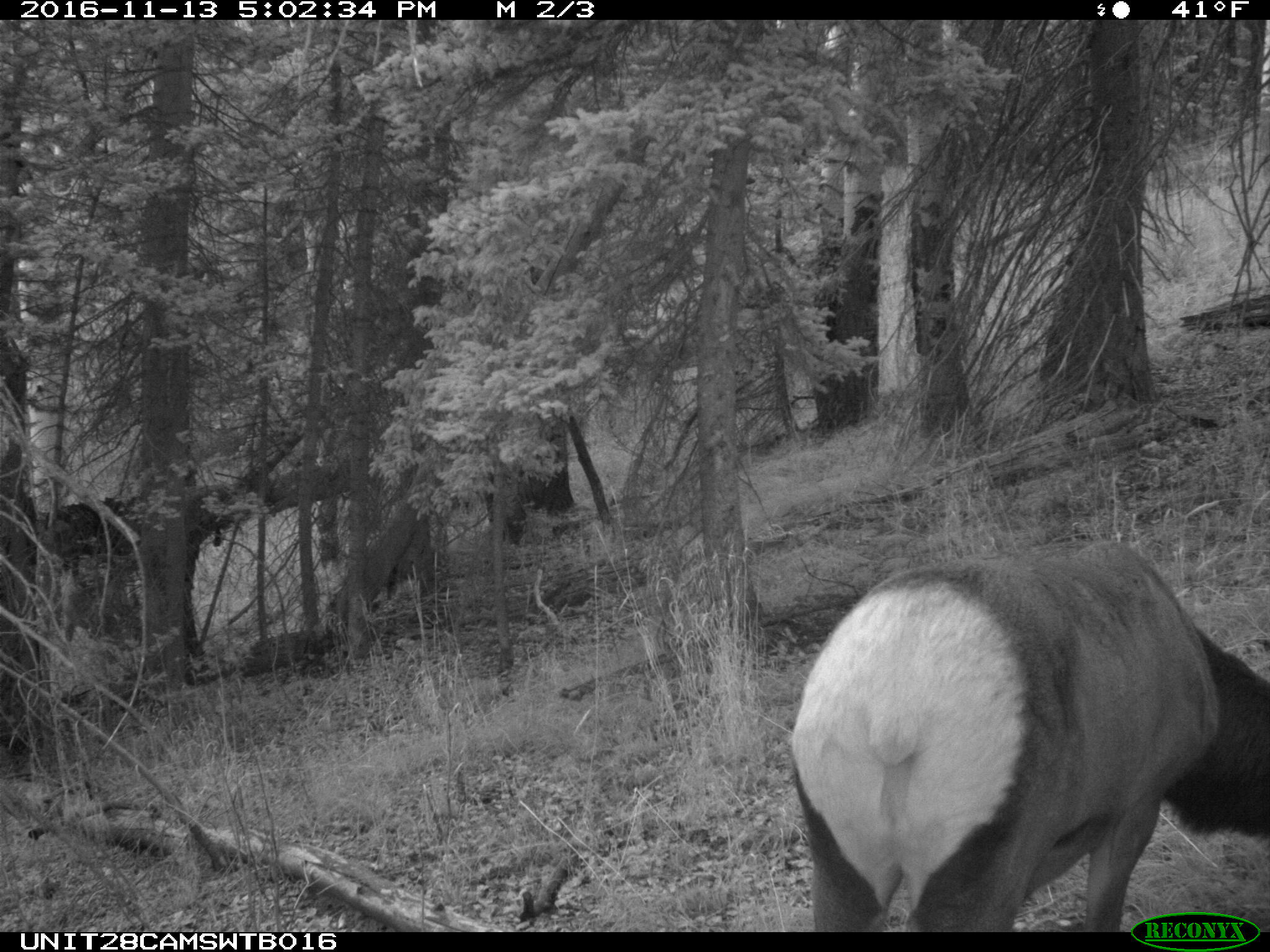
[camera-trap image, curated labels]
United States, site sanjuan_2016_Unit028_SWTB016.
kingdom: Animalia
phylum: Chordata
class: Mammalia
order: Artiodactyla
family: Cervidae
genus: Cervus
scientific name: Cervus elaphus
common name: red deer